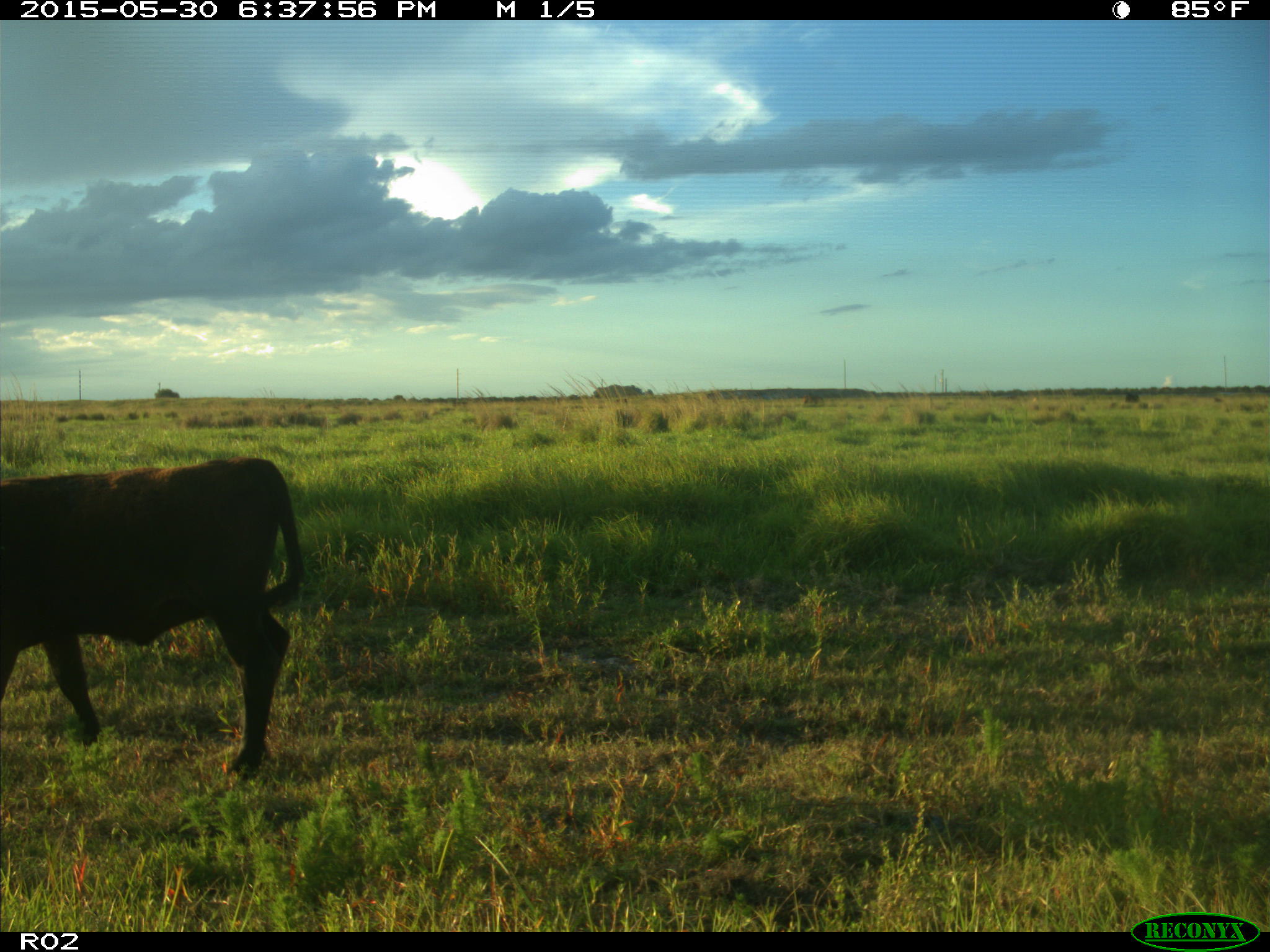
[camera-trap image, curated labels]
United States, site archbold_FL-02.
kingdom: Animalia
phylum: Chordata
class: Mammalia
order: Artiodactyla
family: Bovidae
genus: Bos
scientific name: Bos taurus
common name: domestic cow